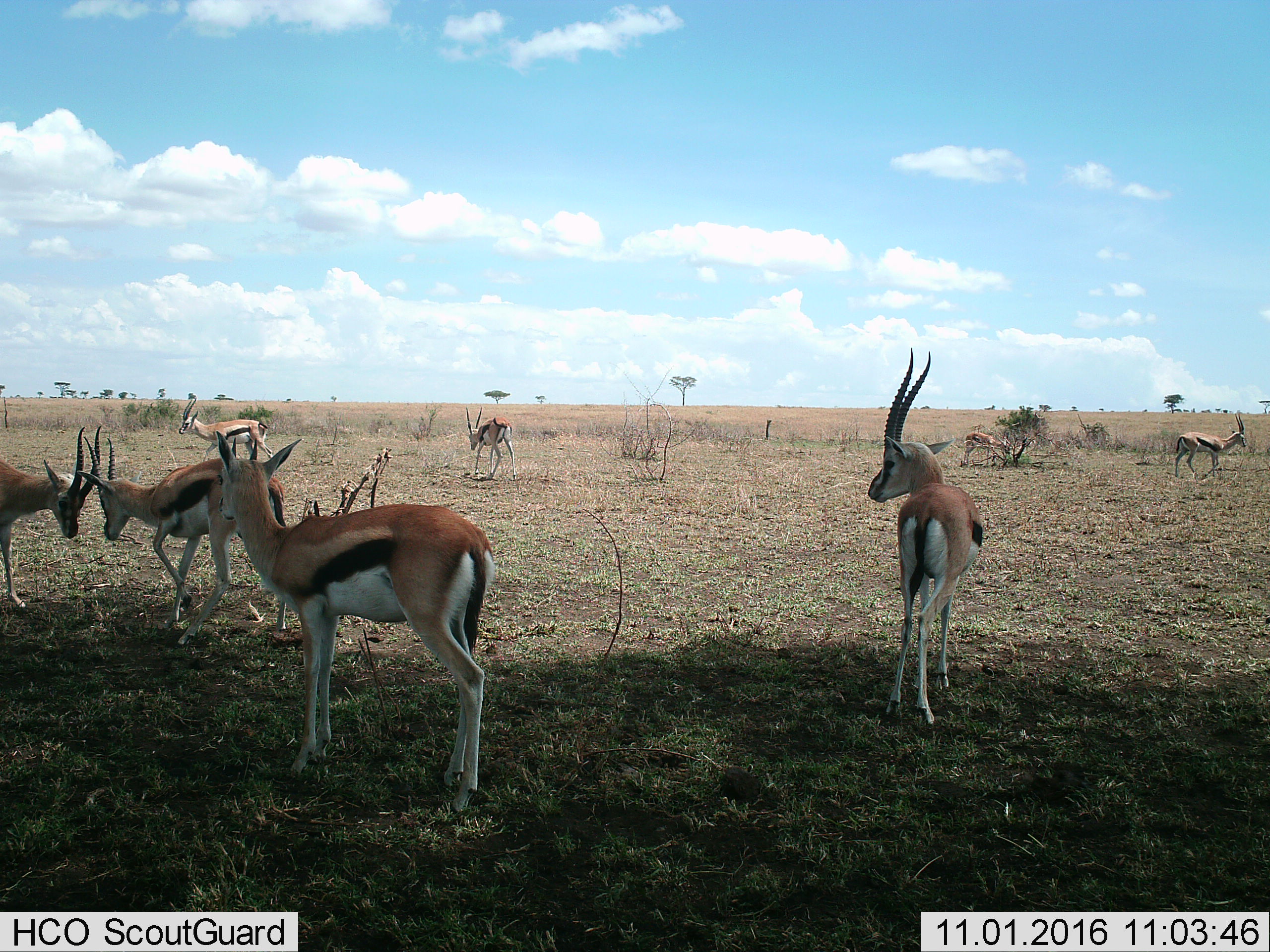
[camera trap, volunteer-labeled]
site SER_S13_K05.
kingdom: Animalia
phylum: Chordata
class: Mammalia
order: Artiodactyla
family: Bovidae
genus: Eudorcas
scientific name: Eudorcas thomsonii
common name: thomson's gazelle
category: gazellethomsons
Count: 8.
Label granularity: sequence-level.